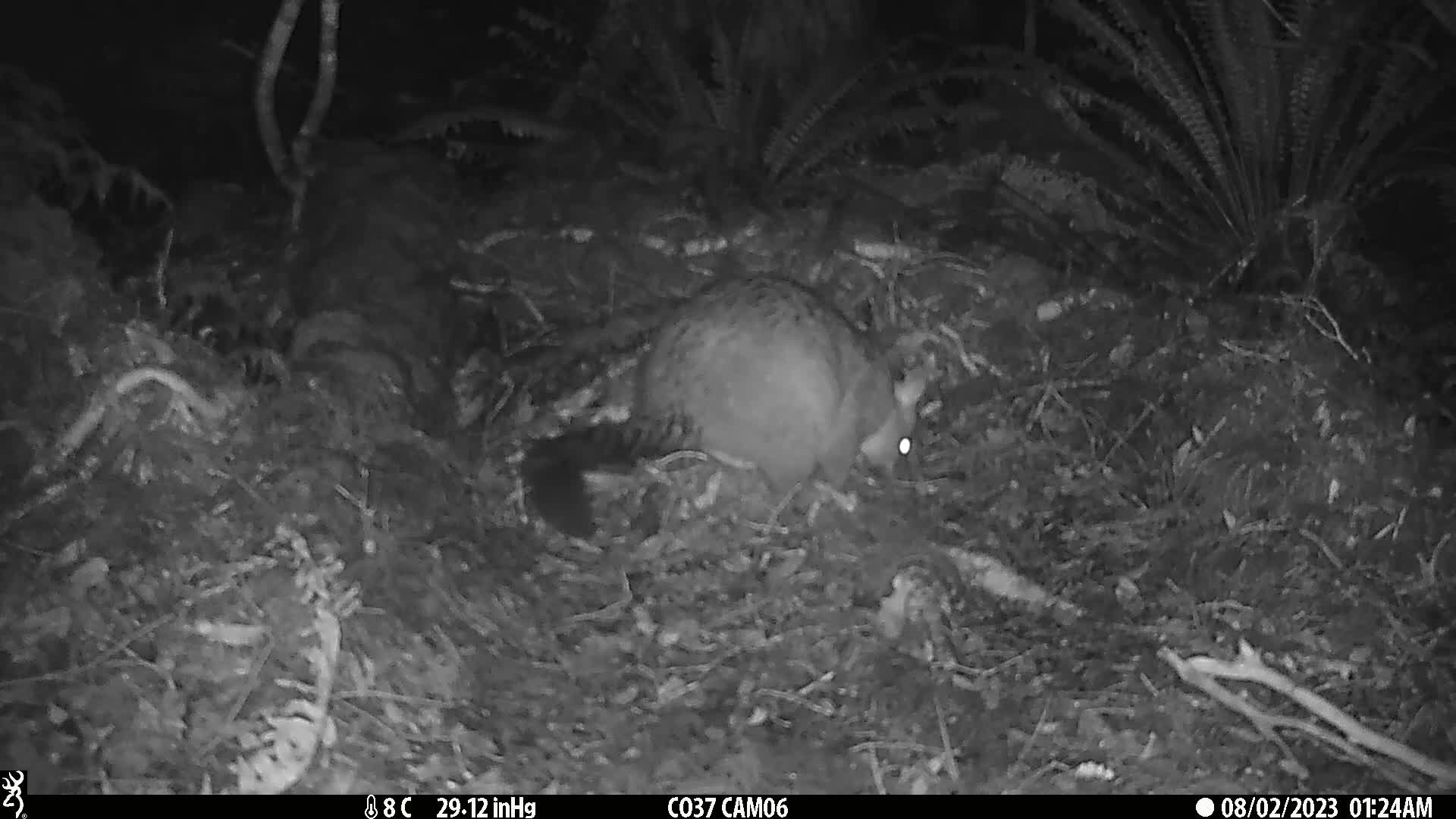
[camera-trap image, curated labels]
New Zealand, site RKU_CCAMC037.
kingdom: Animalia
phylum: Chordata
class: Mammalia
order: Diprotodontia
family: Phalangeridae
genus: Trichosurus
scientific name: Trichosurus vulpecula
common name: common brushtail possum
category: possum